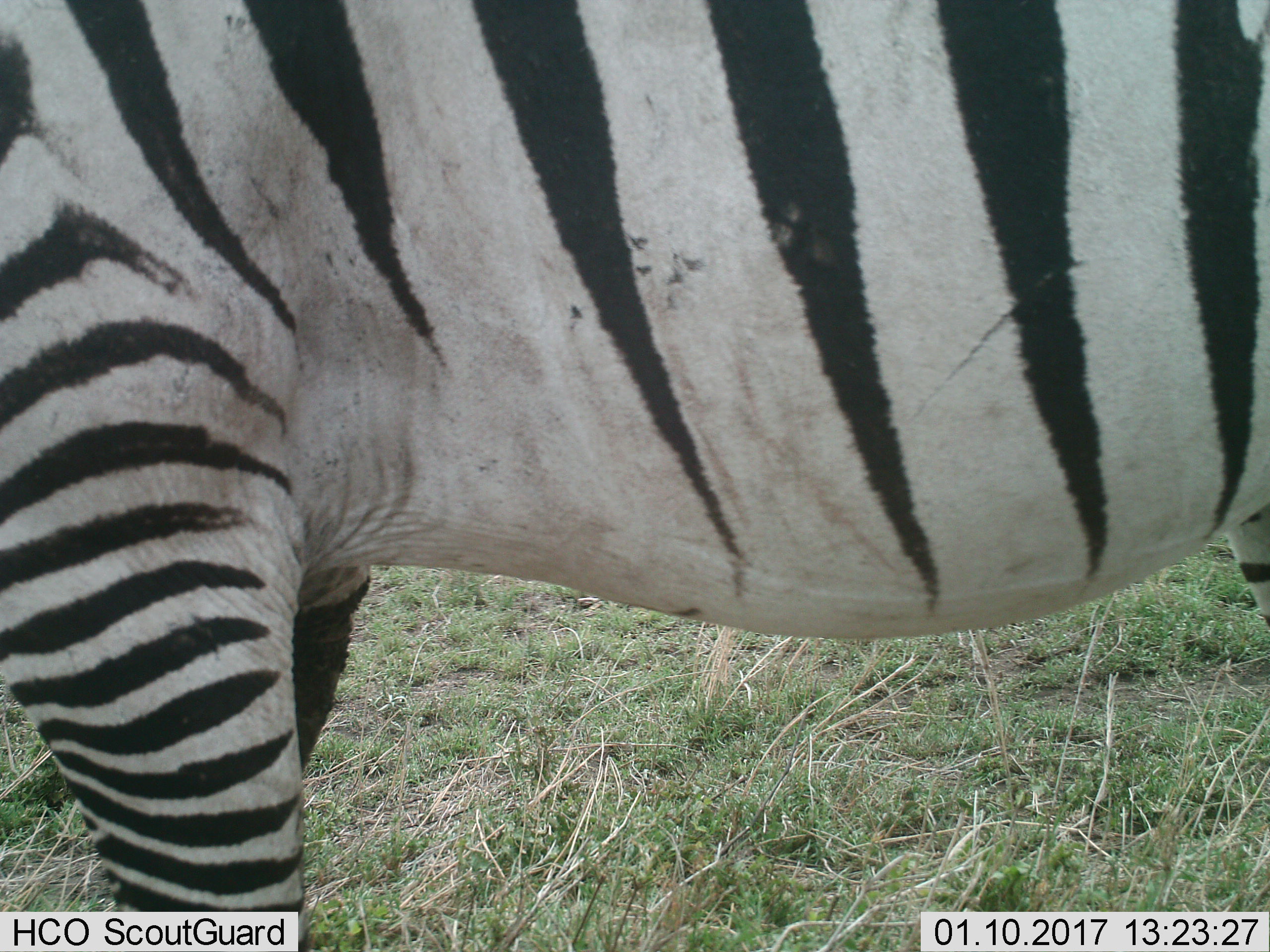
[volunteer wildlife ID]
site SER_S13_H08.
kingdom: Animalia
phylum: Chordata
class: Mammalia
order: Perissodactyla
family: Equidae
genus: Equus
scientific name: Equus quagga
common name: plains zebra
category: zebraplains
Zebraplains (plains zebra) (Equus quagga), count 1. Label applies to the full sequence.